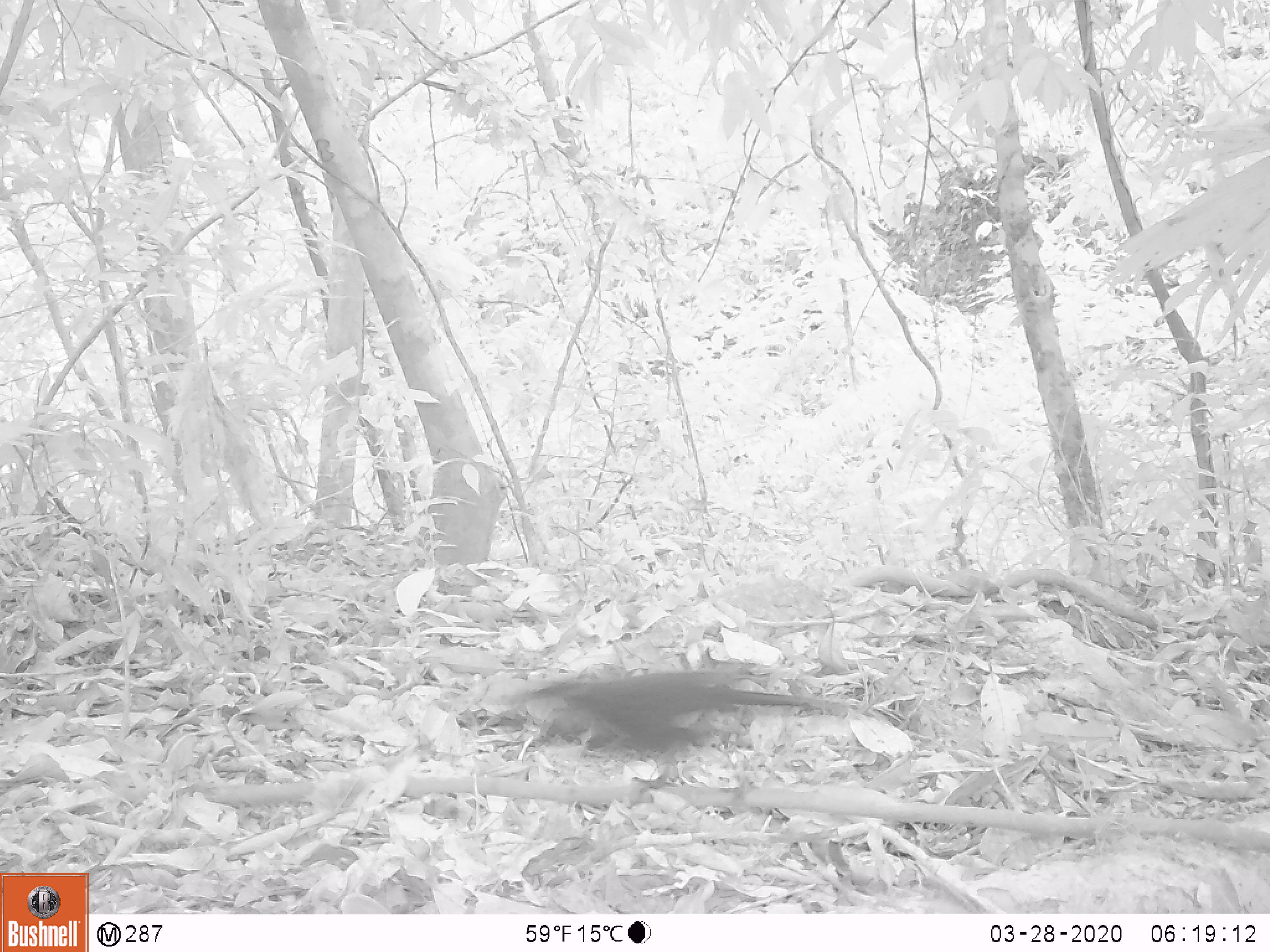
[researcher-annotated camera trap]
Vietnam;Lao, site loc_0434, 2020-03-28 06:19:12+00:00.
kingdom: Animalia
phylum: Chordata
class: Aves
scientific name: Aves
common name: bird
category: unidentified bird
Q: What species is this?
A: Unidentified bird (bird) (Aves).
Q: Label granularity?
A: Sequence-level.